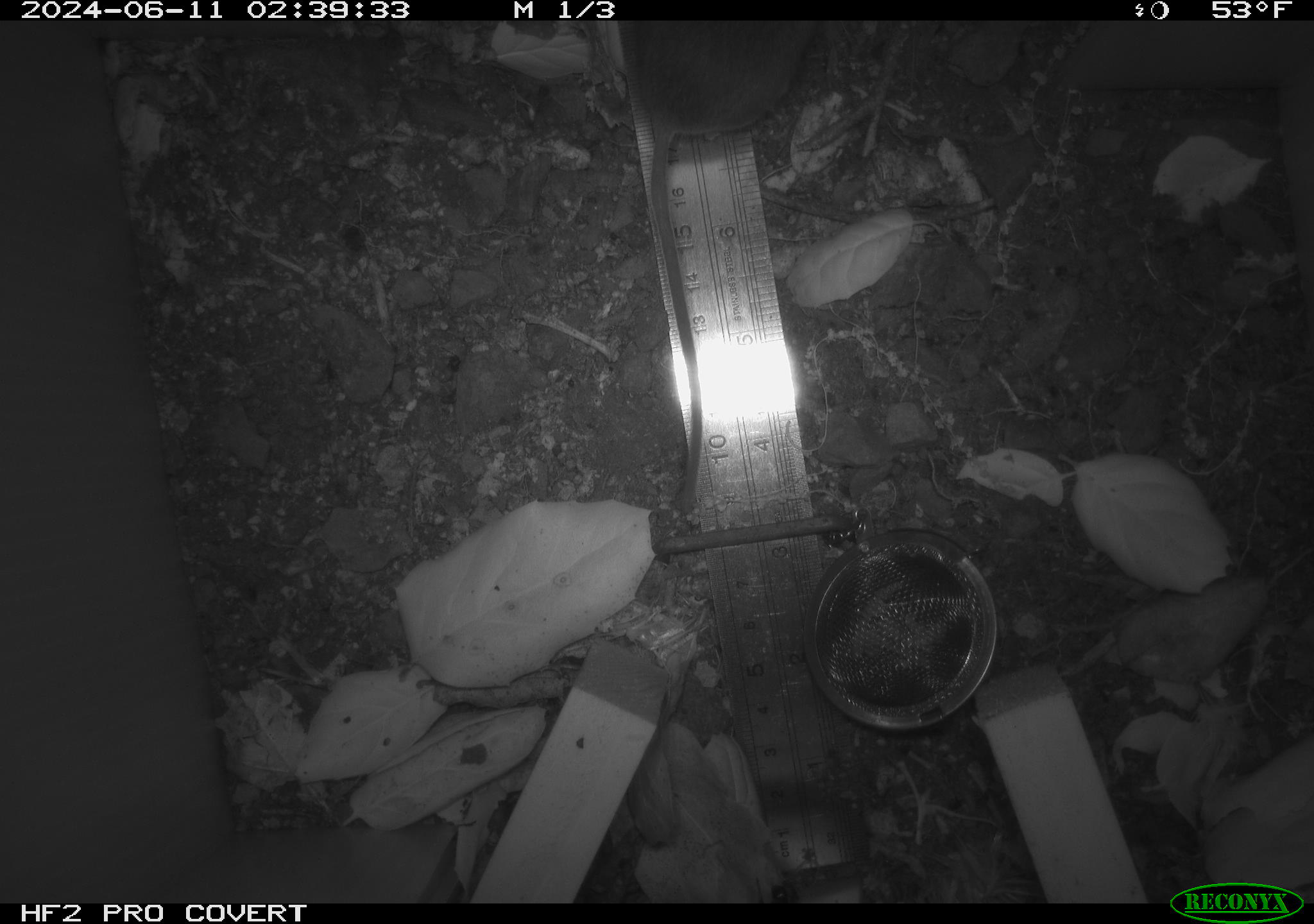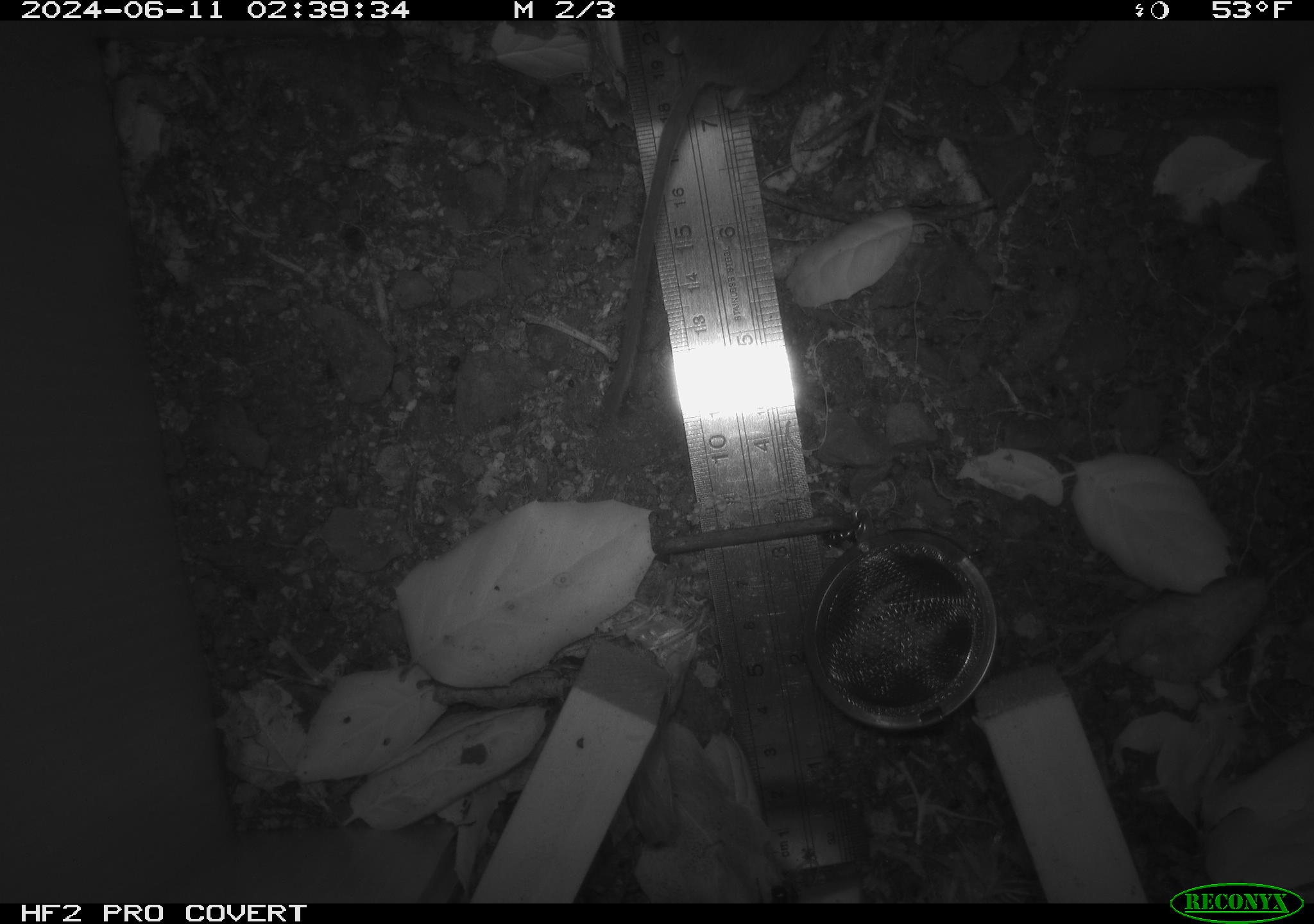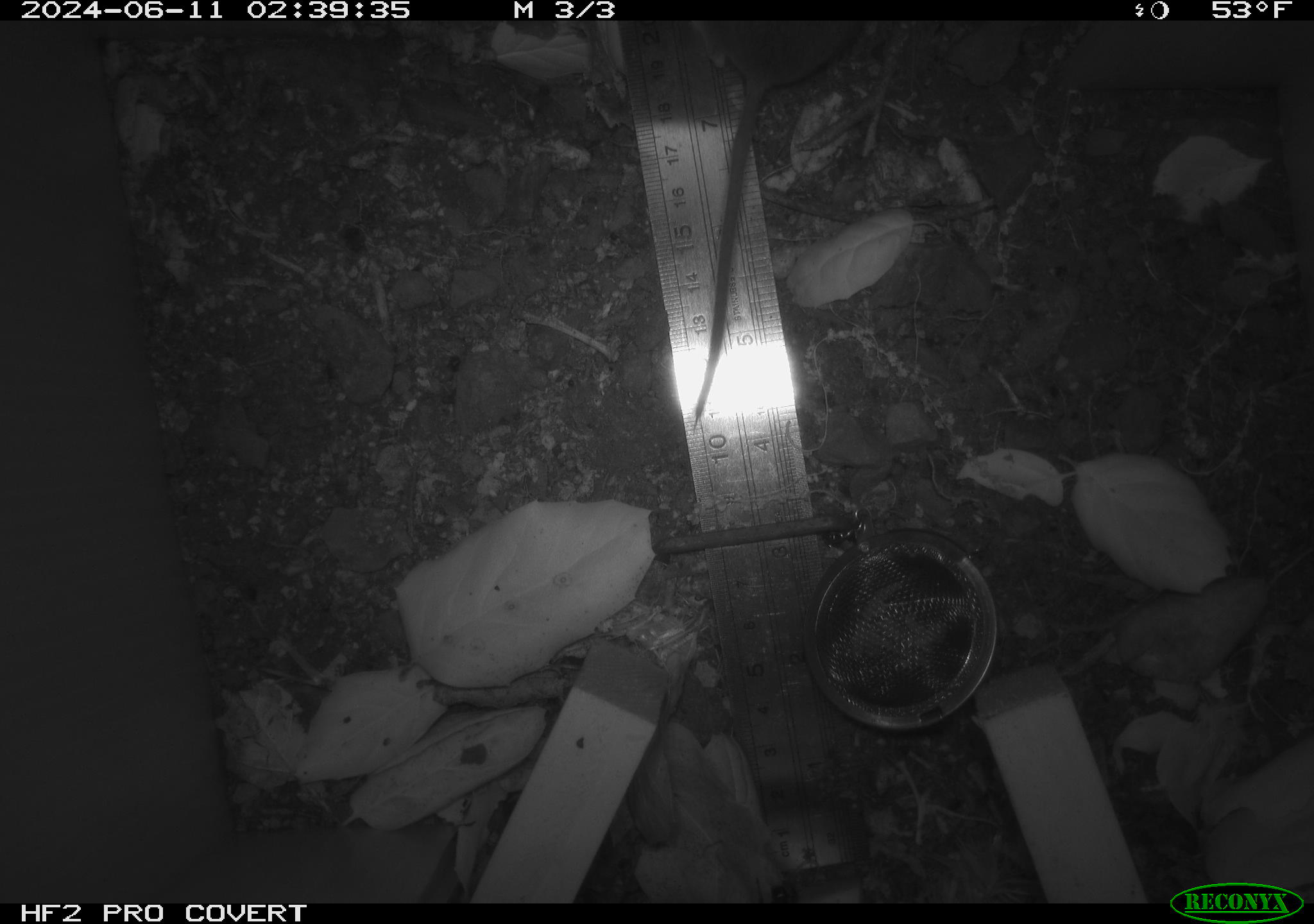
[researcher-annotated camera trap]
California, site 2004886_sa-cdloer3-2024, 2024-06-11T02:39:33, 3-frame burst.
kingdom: Animalia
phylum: Chordata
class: Mammalia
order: Rodentia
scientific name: Rodentia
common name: rodent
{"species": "rodent (Rodentia)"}